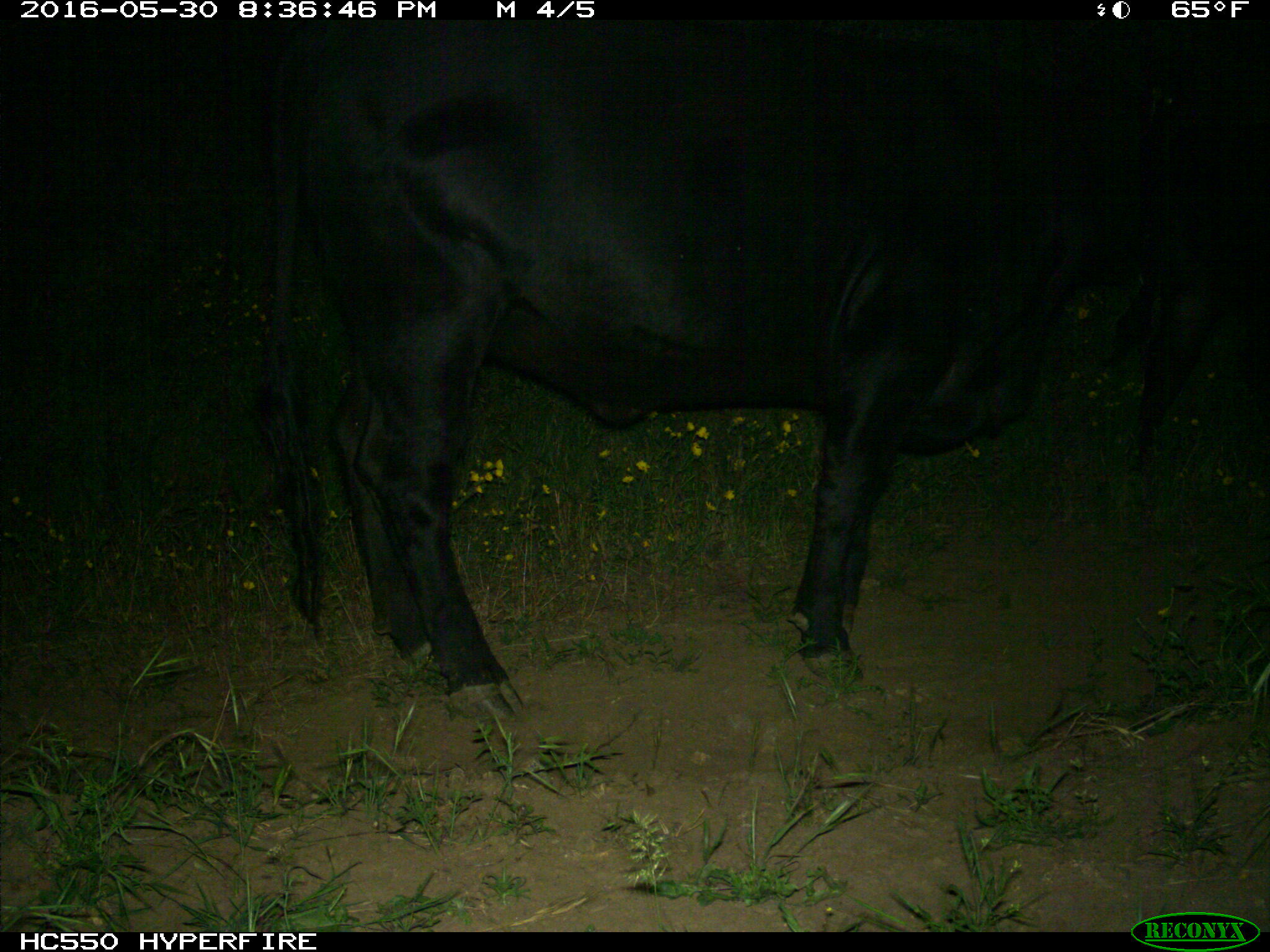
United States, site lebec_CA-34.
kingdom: Animalia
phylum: Chordata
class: Mammalia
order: Artiodactyla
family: Bovidae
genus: Bos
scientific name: Bos taurus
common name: domestic cow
Bos taurus (domestic cow).